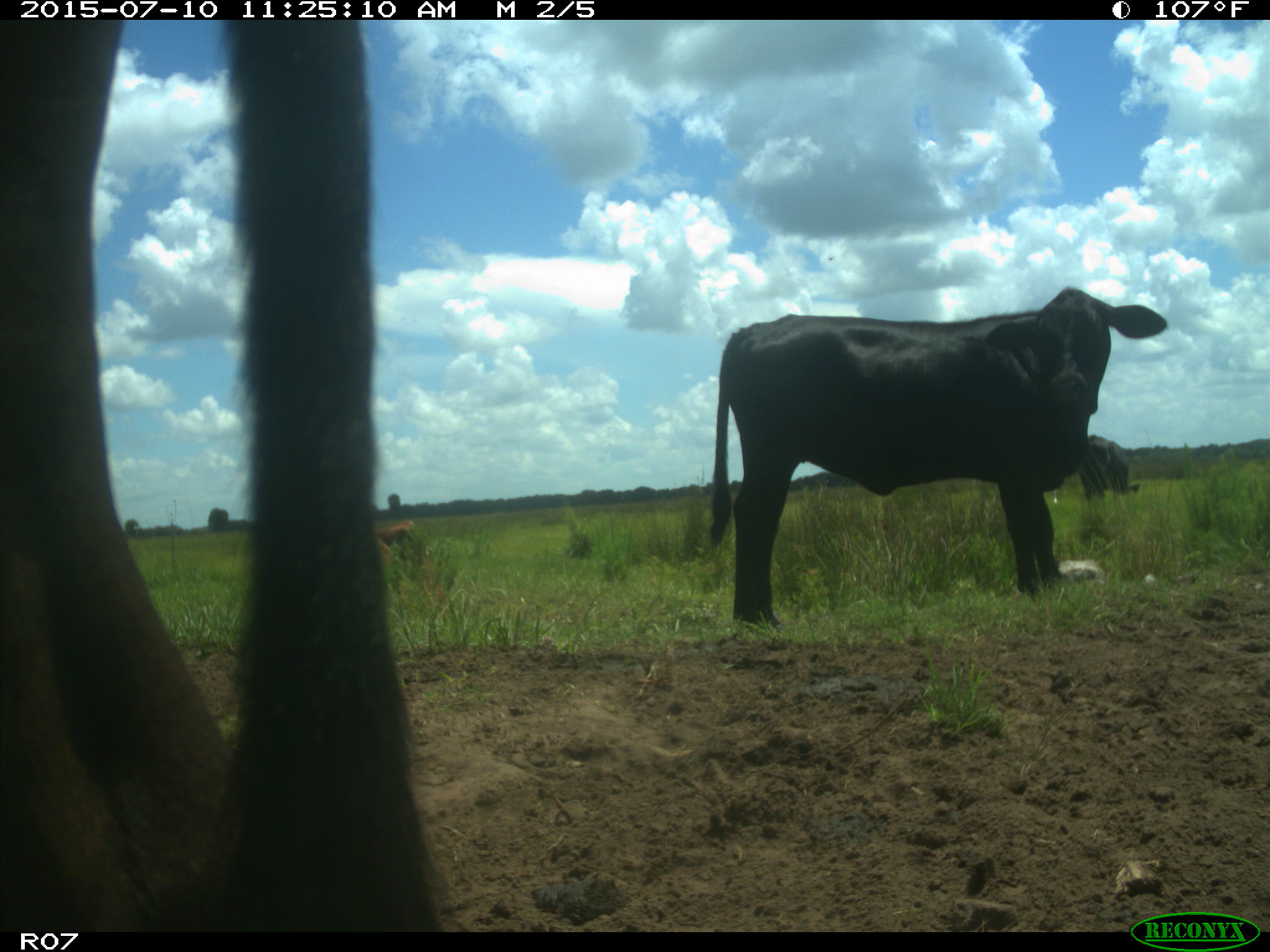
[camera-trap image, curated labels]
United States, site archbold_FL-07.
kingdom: Animalia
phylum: Chordata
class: Mammalia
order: Artiodactyla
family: Bovidae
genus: Bos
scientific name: Bos taurus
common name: domestic cow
Bos taurus (domestic cow).